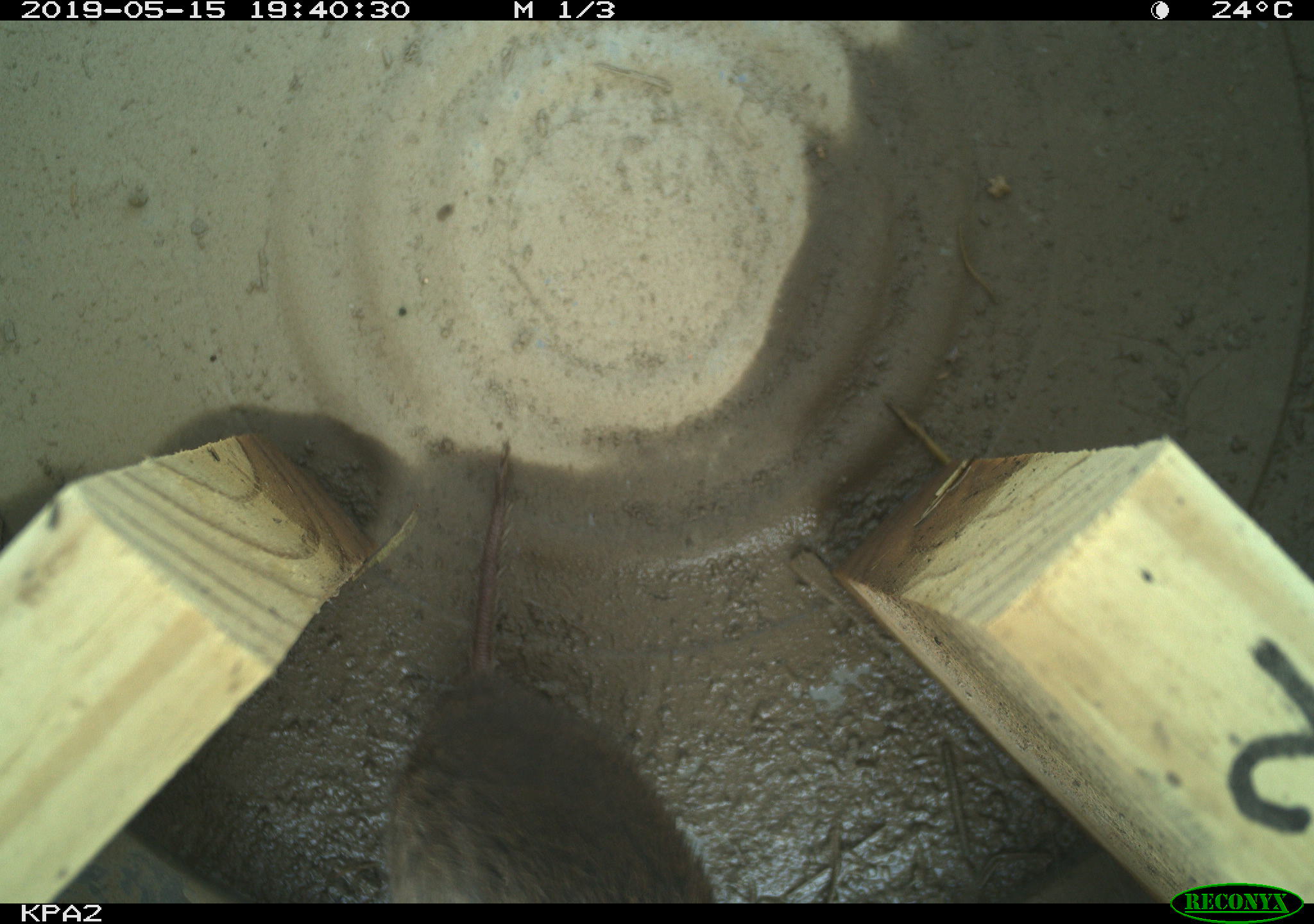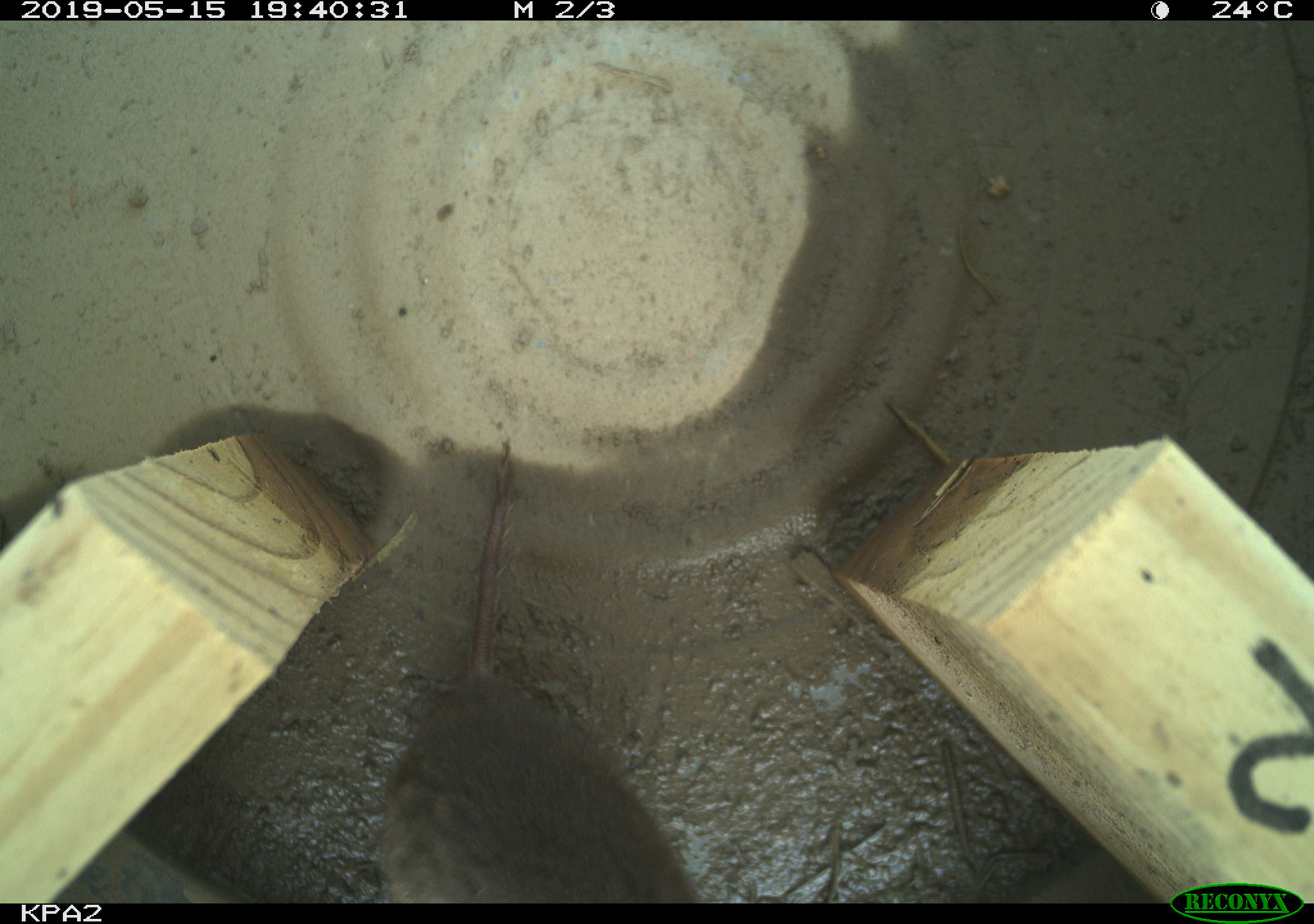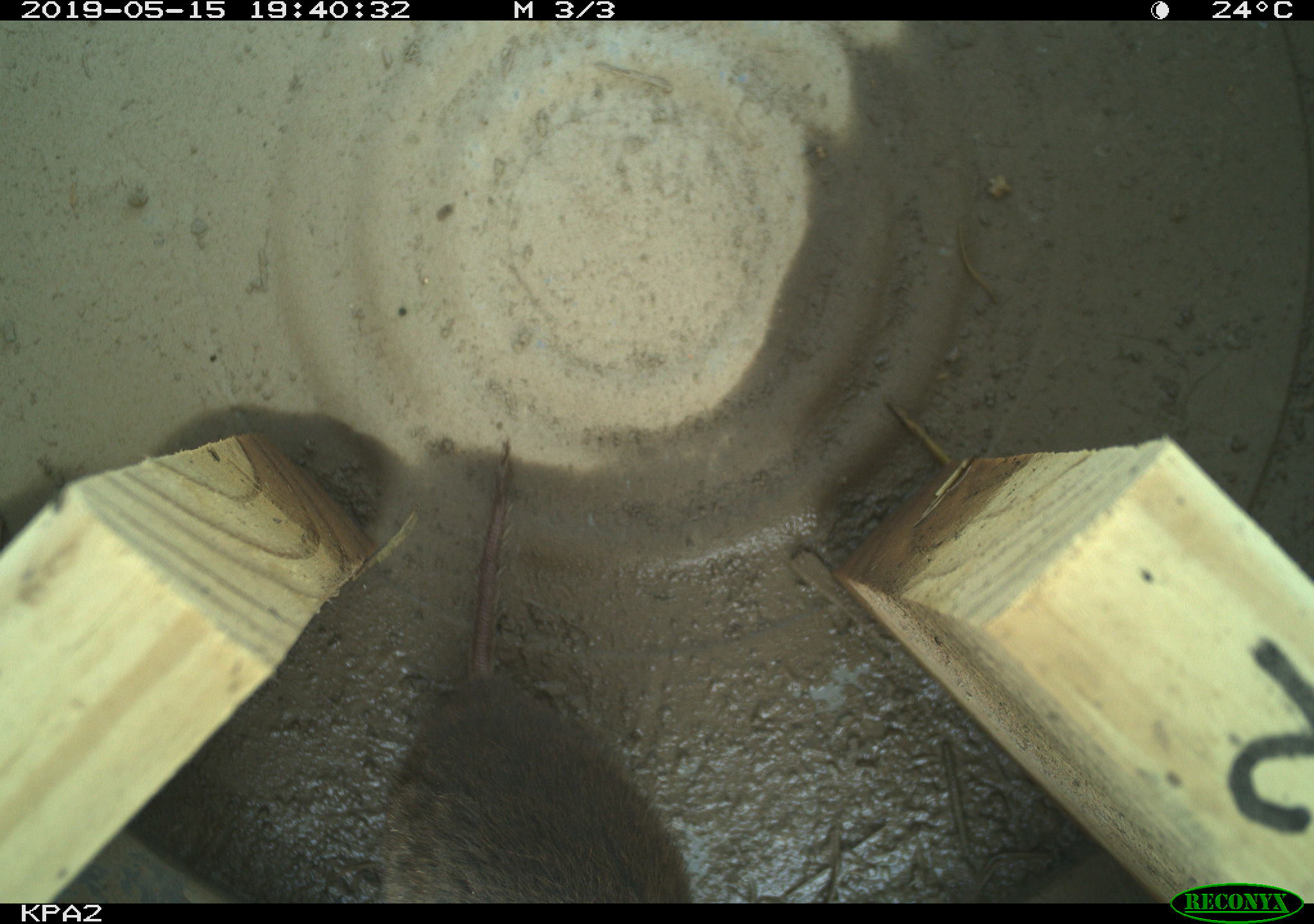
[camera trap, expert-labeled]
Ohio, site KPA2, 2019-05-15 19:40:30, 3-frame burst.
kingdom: Animalia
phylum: Chordata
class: Mammalia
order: Rodentia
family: Cricetidae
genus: Microtus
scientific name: Microtus pennsylvanicus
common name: meadow vole